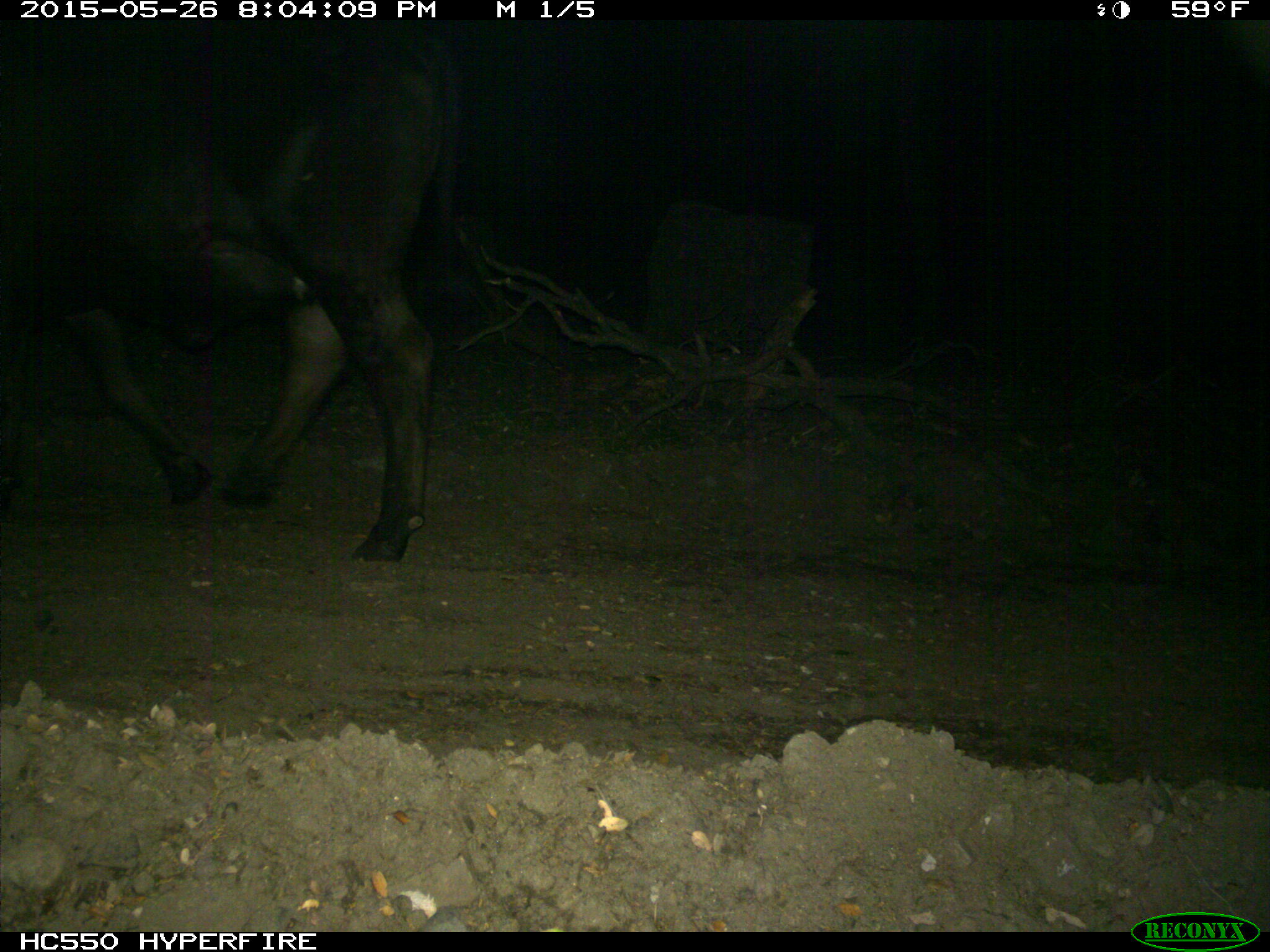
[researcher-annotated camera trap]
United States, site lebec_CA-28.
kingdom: Animalia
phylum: Chordata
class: Mammalia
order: Artiodactyla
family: Bovidae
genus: Bos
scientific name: Bos taurus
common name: domestic cow